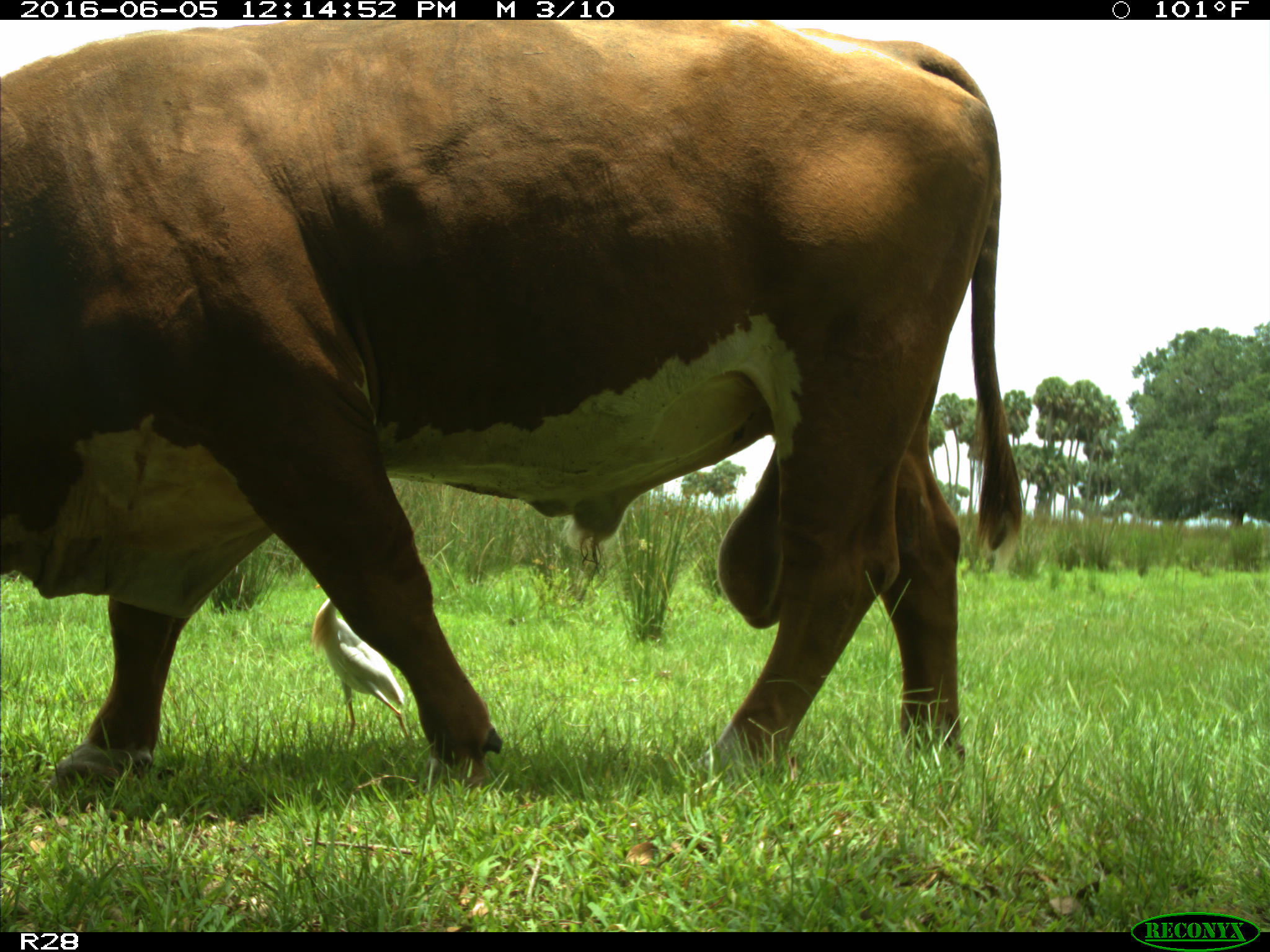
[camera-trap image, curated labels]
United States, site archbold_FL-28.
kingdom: Animalia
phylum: Chordata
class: Mammalia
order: Artiodactyla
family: Bovidae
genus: Bos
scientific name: Bos taurus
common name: domestic cow